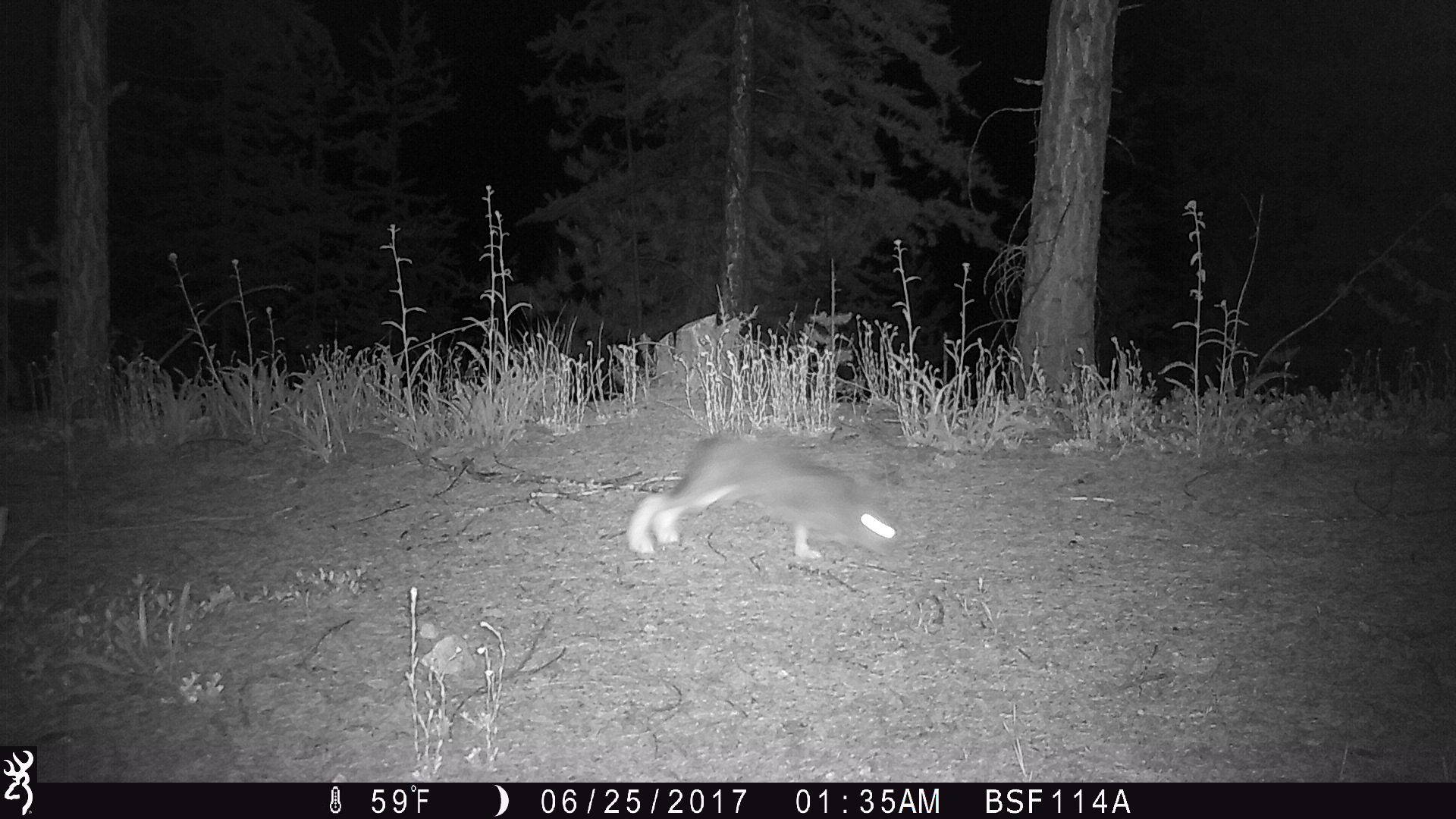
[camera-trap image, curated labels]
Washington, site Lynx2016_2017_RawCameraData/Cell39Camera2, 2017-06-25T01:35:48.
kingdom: Animalia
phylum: Chordata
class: Mammalia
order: Lagomorpha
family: Leporidae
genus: Lepus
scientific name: Lepus americanus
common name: snowshoe hare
Lepus americanus (snowshoe hare). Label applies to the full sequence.